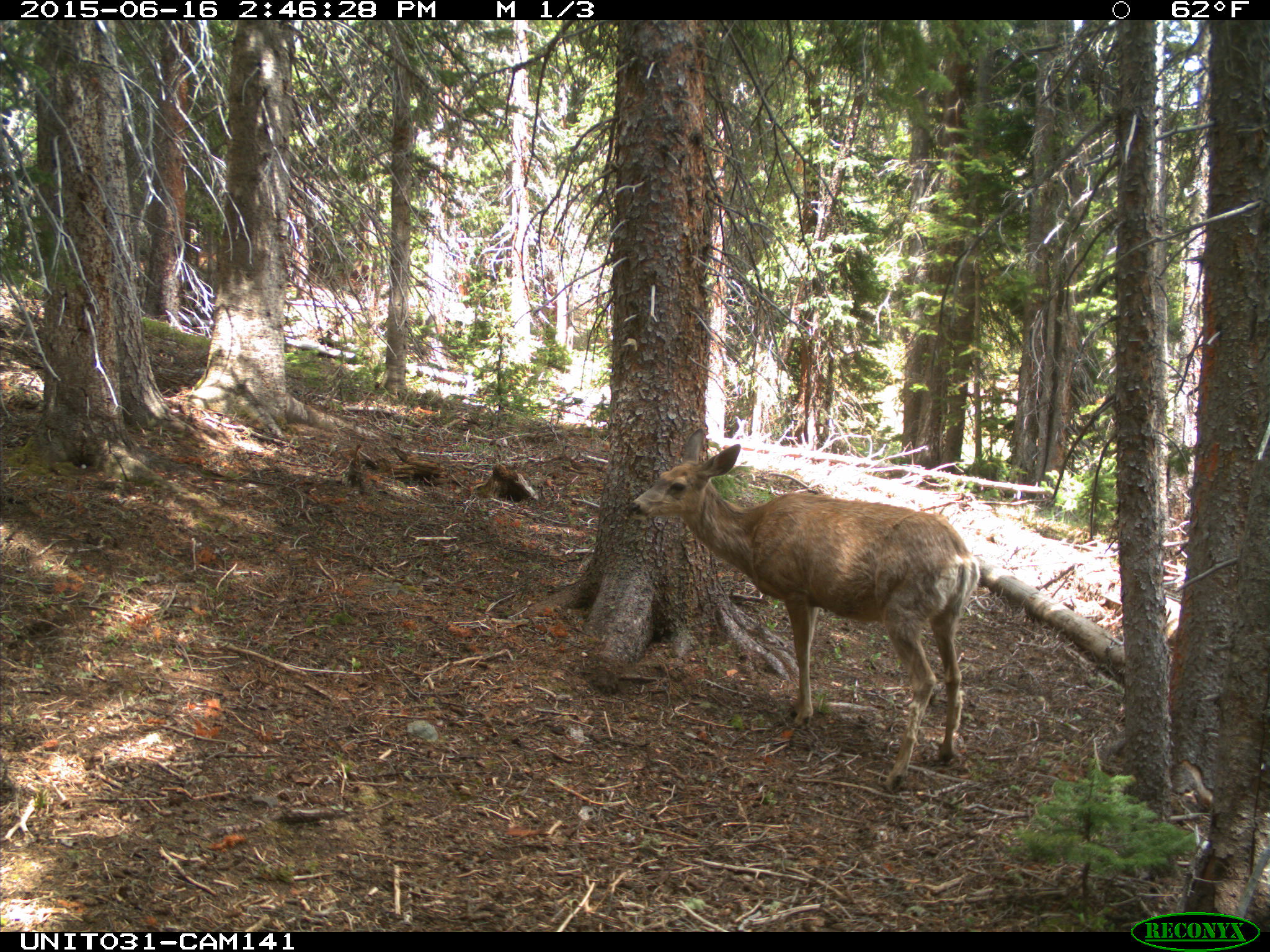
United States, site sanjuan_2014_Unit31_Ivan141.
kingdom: Animalia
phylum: Chordata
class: Mammalia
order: Artiodactyla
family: Cervidae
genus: Odocoileus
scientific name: Odocoileus hemionus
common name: mule deer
Odocoileus hemionus (mule deer).